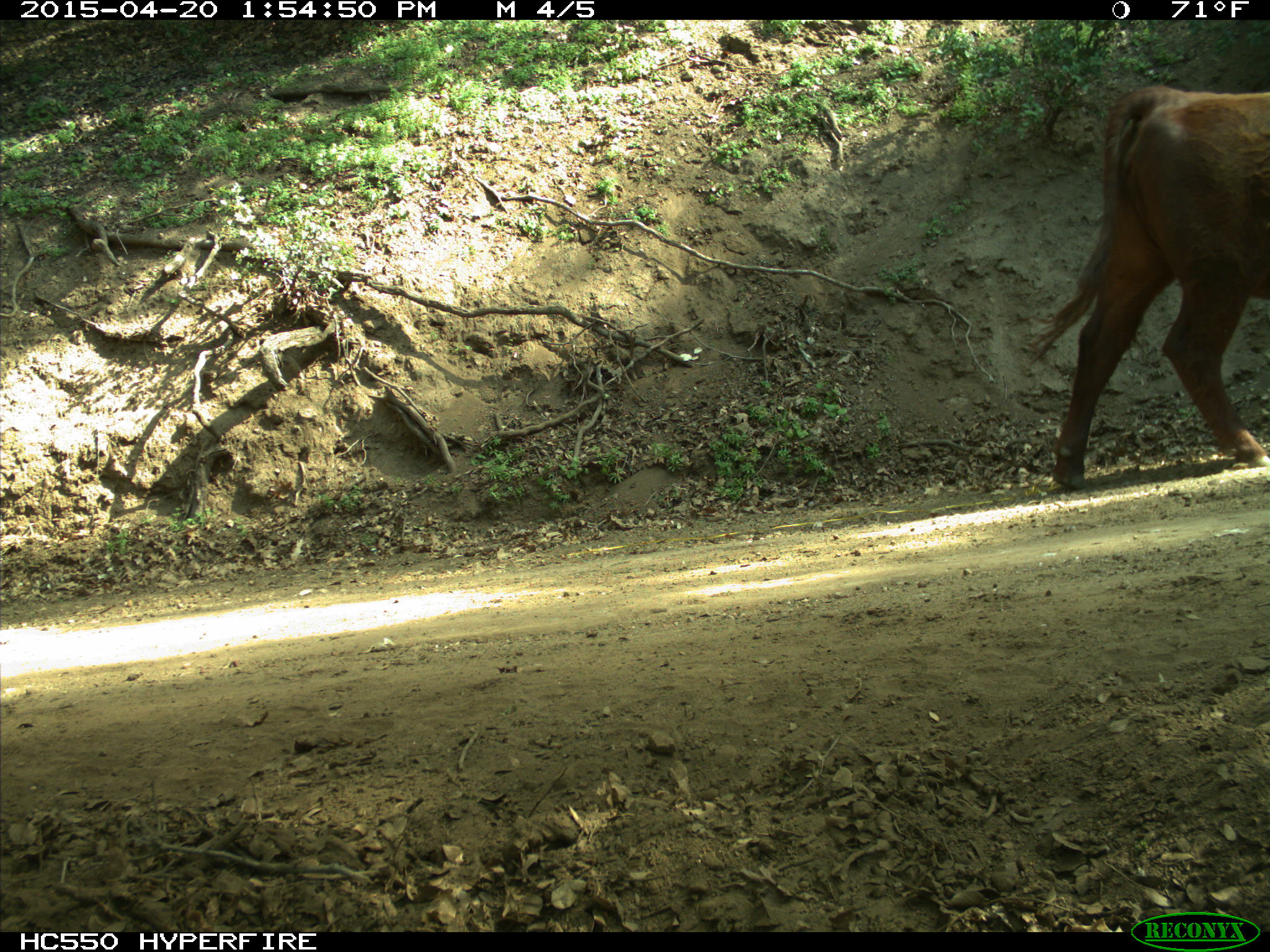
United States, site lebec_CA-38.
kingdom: Animalia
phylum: Chordata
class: Mammalia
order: Artiodactyla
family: Bovidae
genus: Bos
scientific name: Bos taurus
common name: domestic cow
Bos taurus (domestic cow).